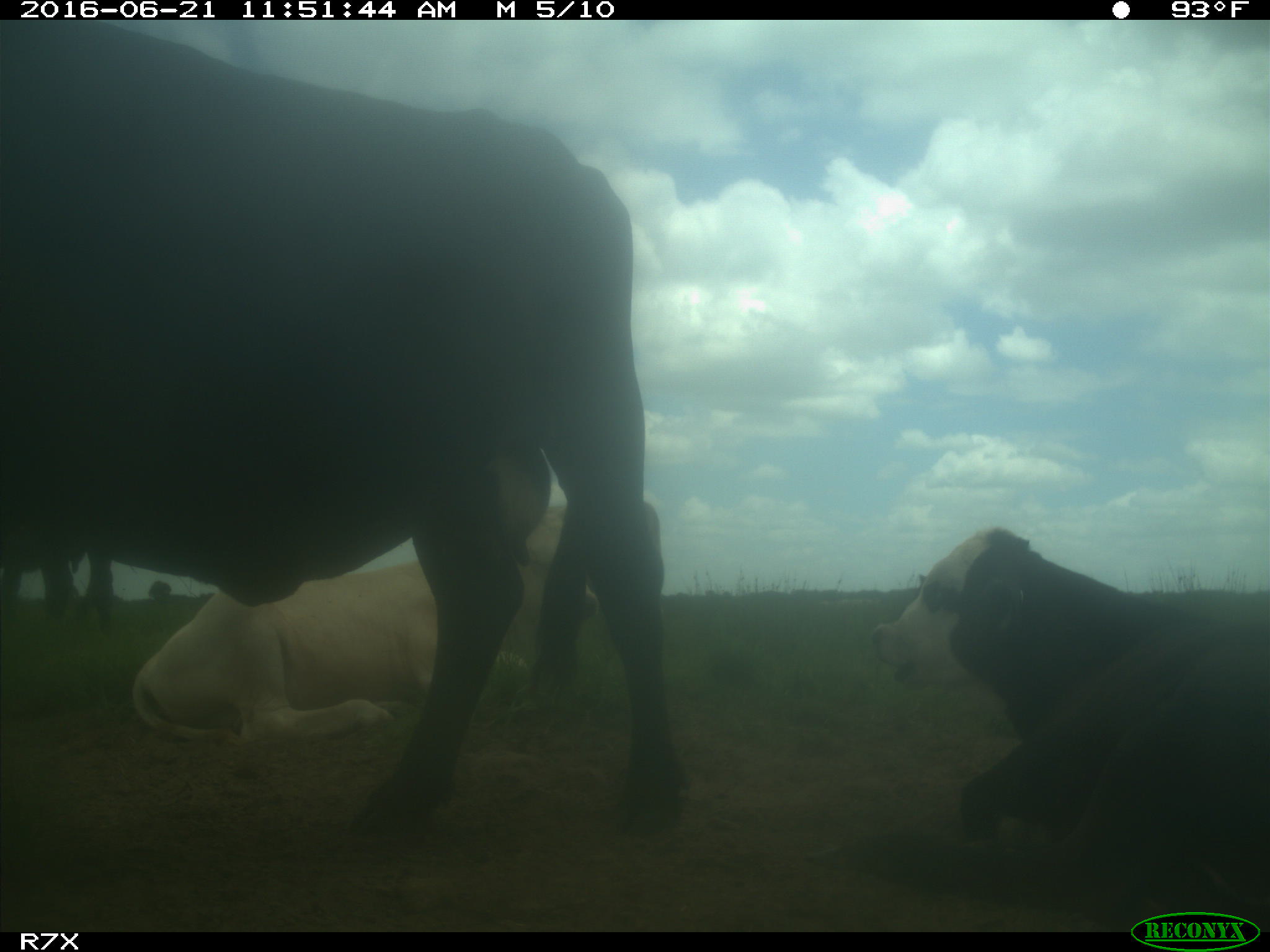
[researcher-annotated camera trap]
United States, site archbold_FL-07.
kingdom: Animalia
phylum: Chordata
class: Mammalia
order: Artiodactyla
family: Bovidae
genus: Bos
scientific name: Bos taurus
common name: domestic cow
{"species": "Bos taurus (domestic cow)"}